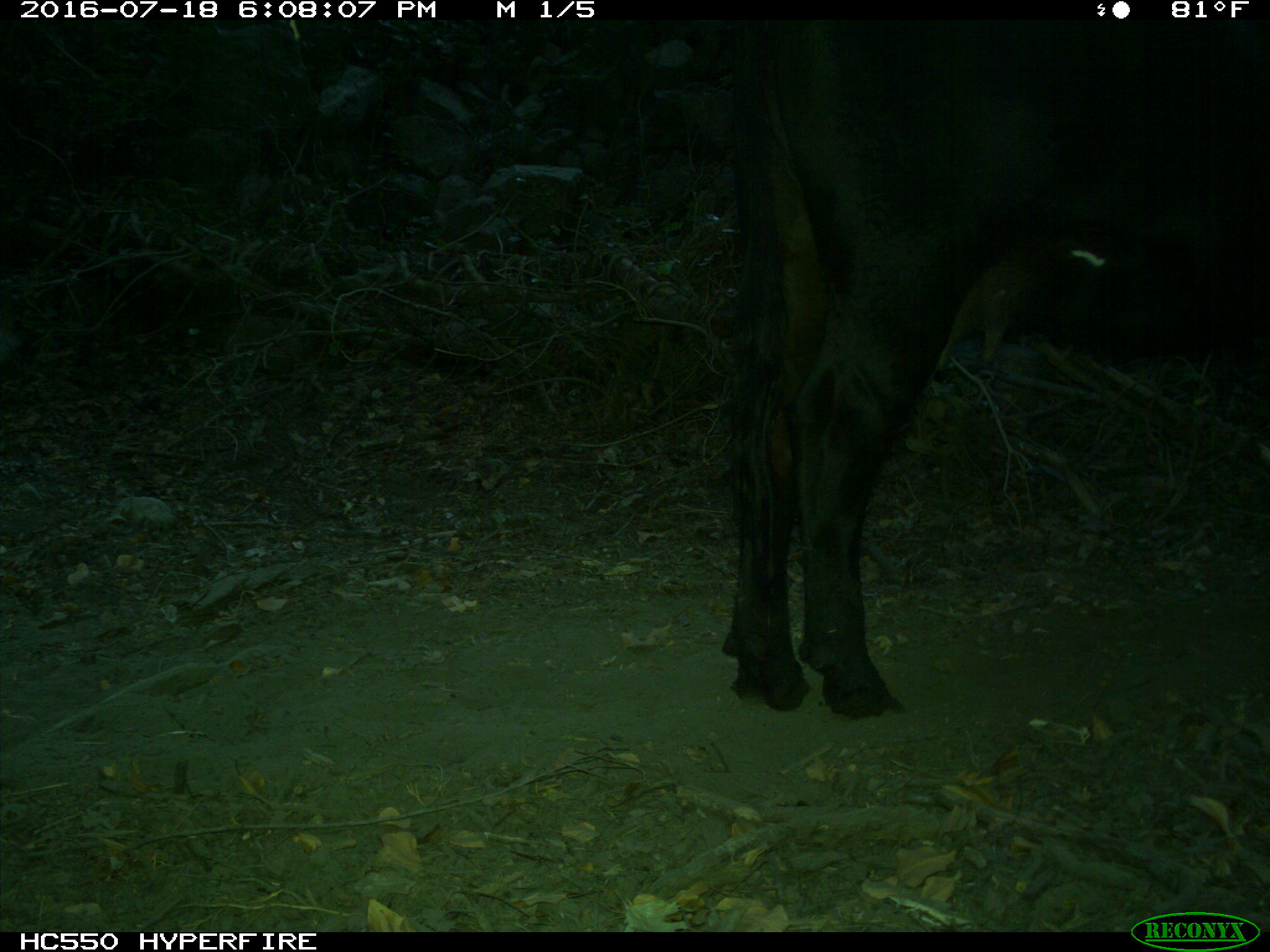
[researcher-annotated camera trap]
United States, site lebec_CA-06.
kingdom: Animalia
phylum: Chordata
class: Mammalia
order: Artiodactyla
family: Bovidae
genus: Bos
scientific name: Bos taurus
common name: domestic cow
Bos taurus (domestic cow).